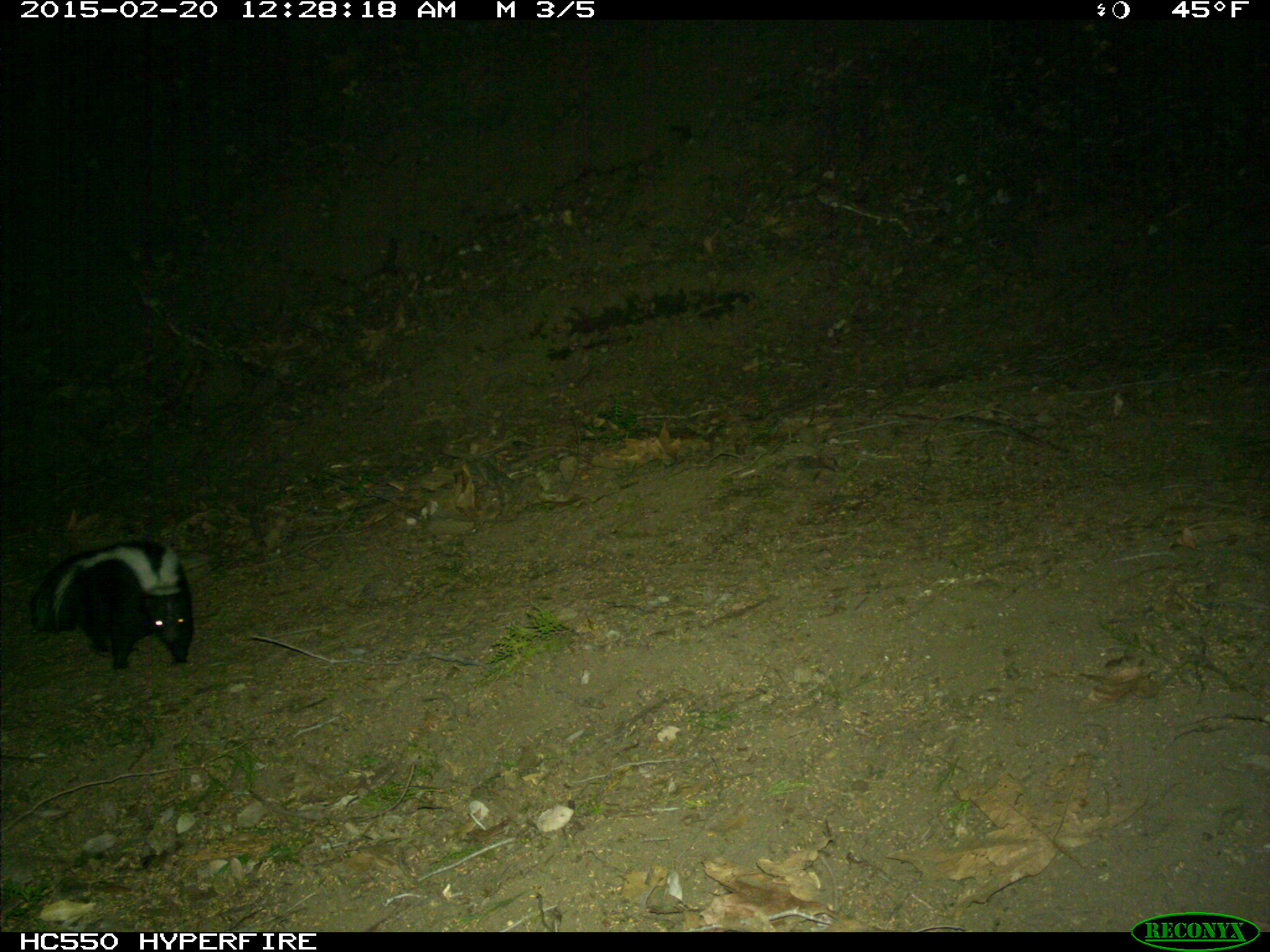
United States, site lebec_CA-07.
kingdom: Animalia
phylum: Chordata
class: Mammalia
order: Carnivora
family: Mephitidae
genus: Mephitis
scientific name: Mephitis mephitis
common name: striped skunk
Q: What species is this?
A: Mephitis mephitis (striped skunk).